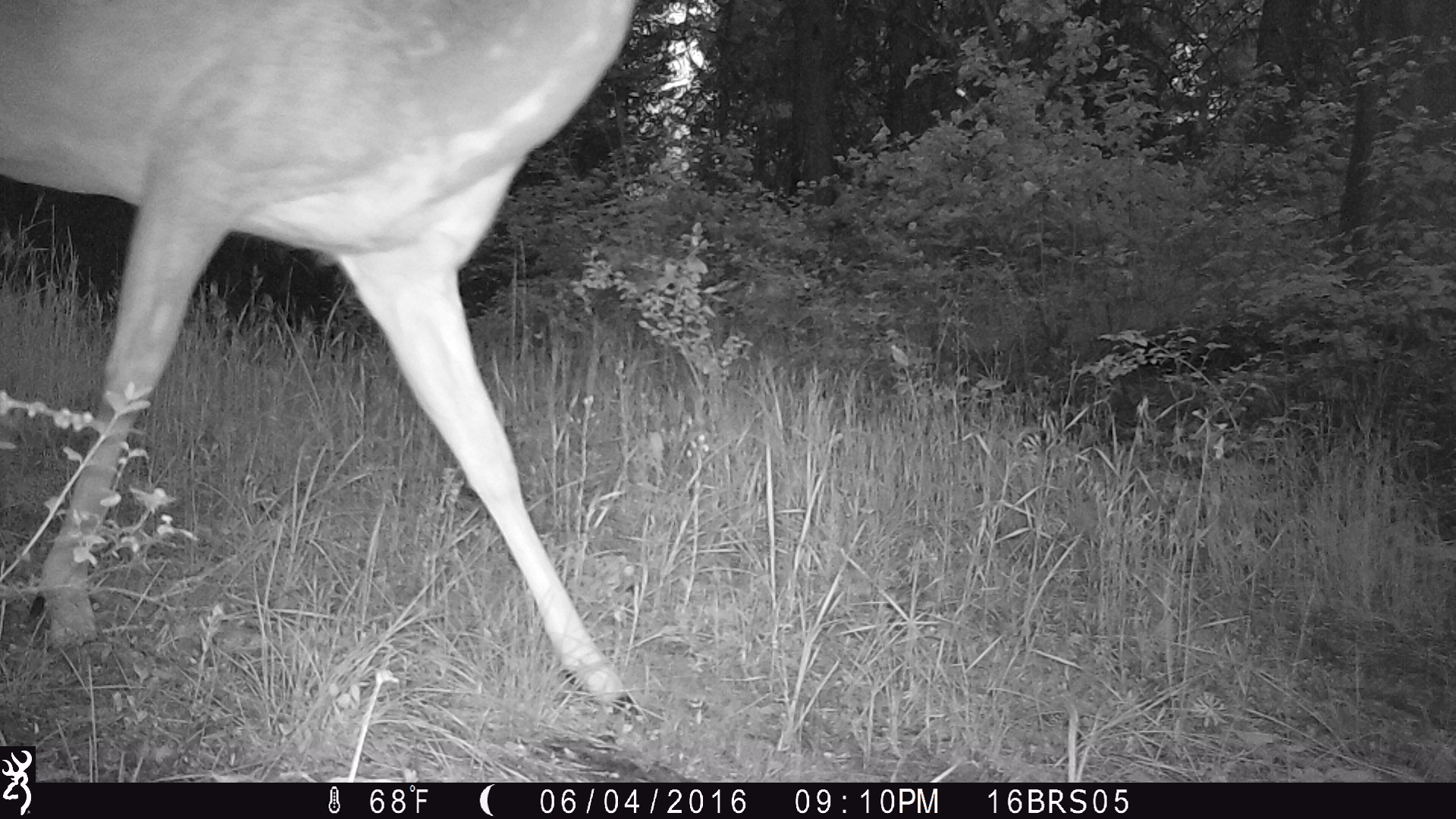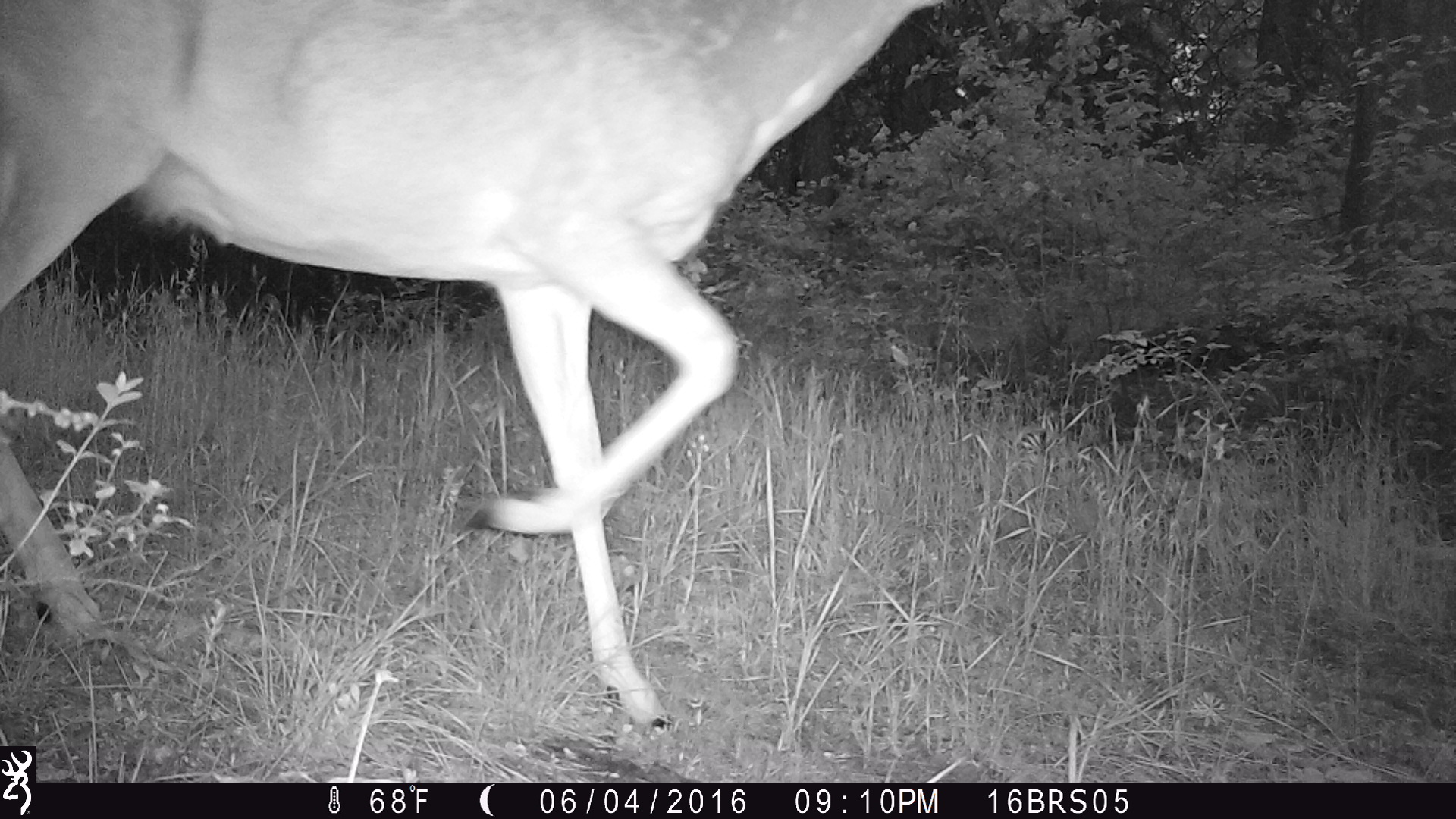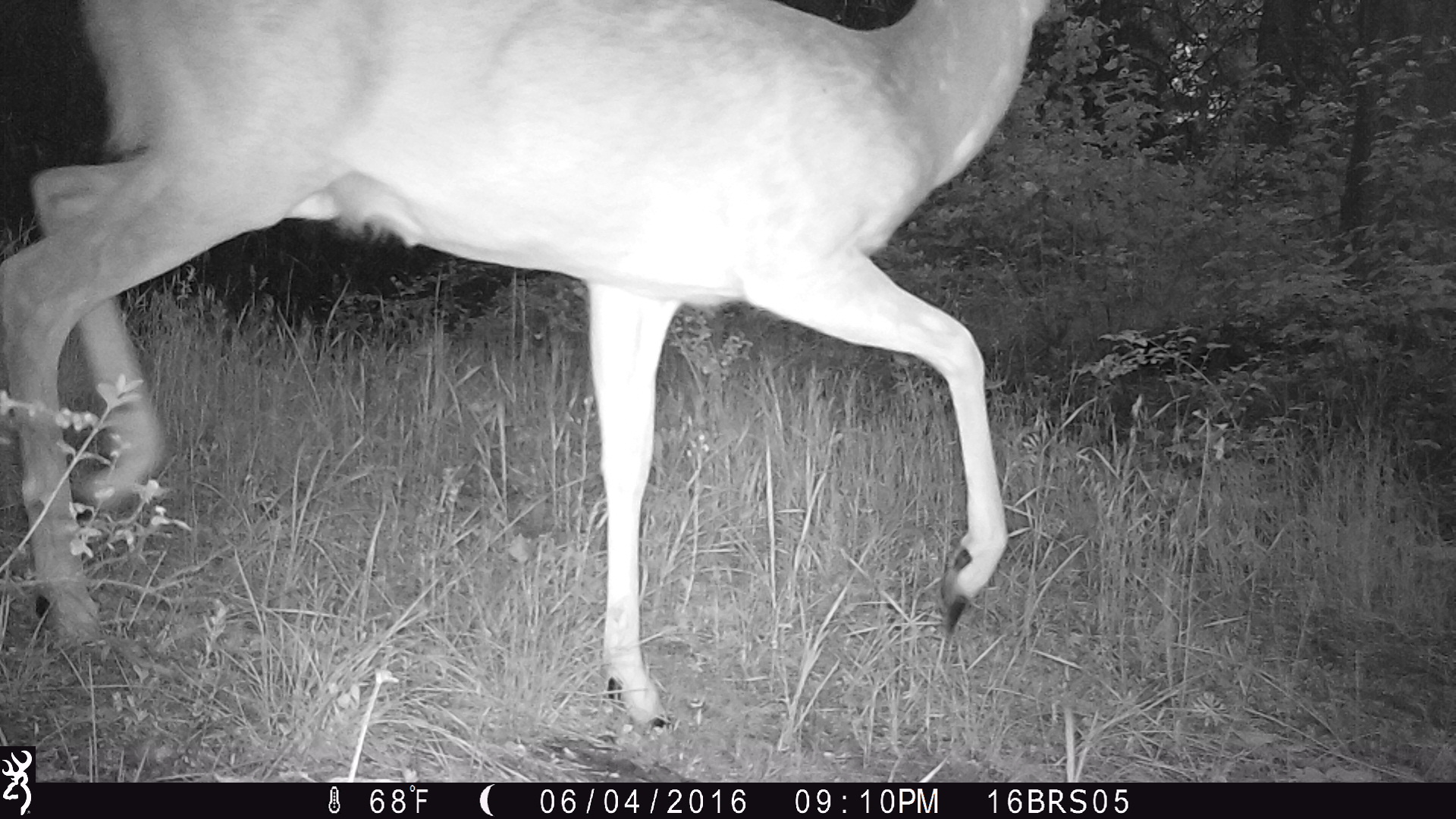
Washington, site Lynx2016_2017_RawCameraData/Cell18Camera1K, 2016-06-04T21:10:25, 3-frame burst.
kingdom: Animalia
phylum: Chordata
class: Mammalia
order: Artiodactyla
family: Cervidae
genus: Odocoileus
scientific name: Odocoileus virginianus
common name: white-tailed deer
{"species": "Odocoileus virginianus (white-tailed deer)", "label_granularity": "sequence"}